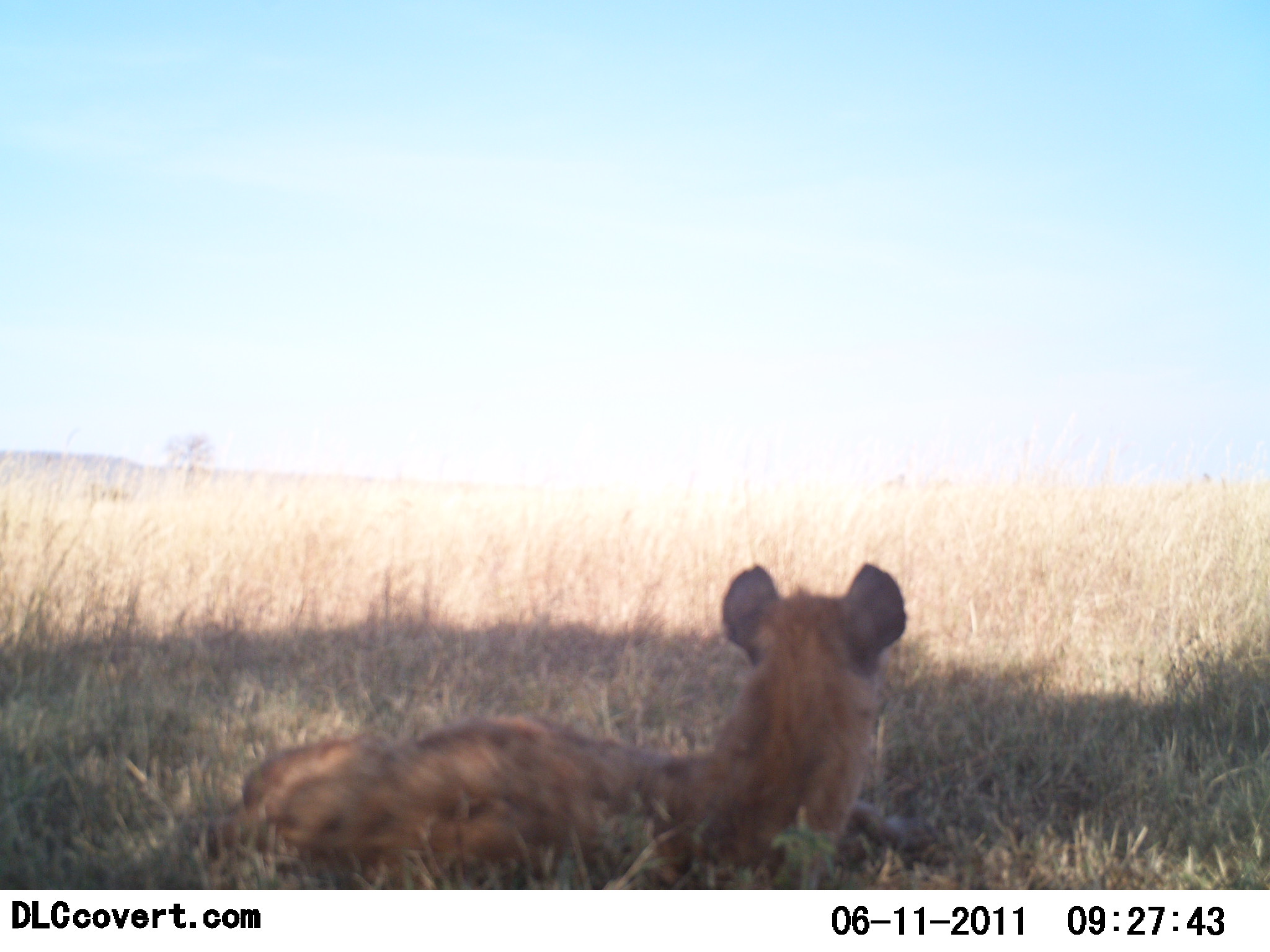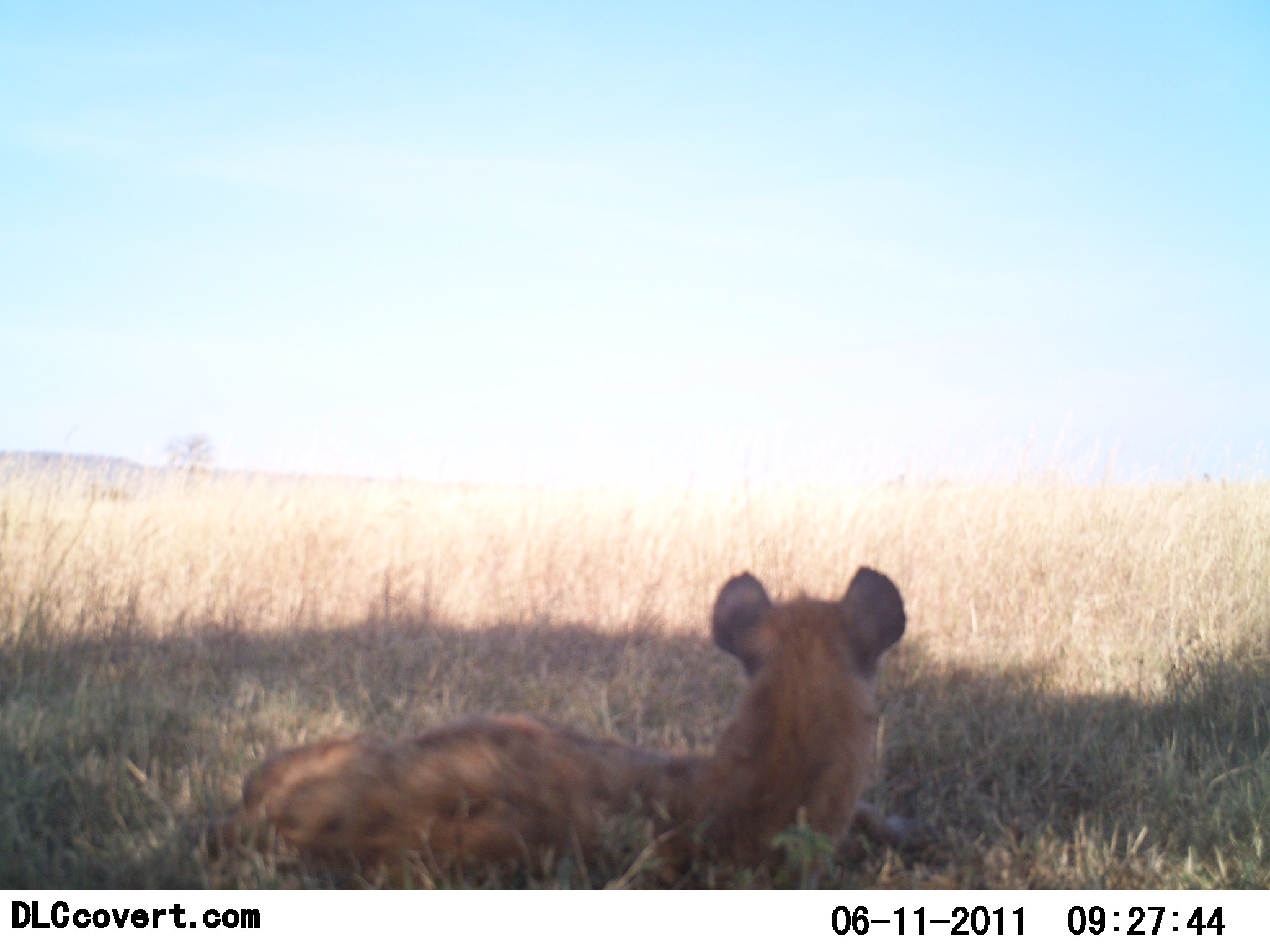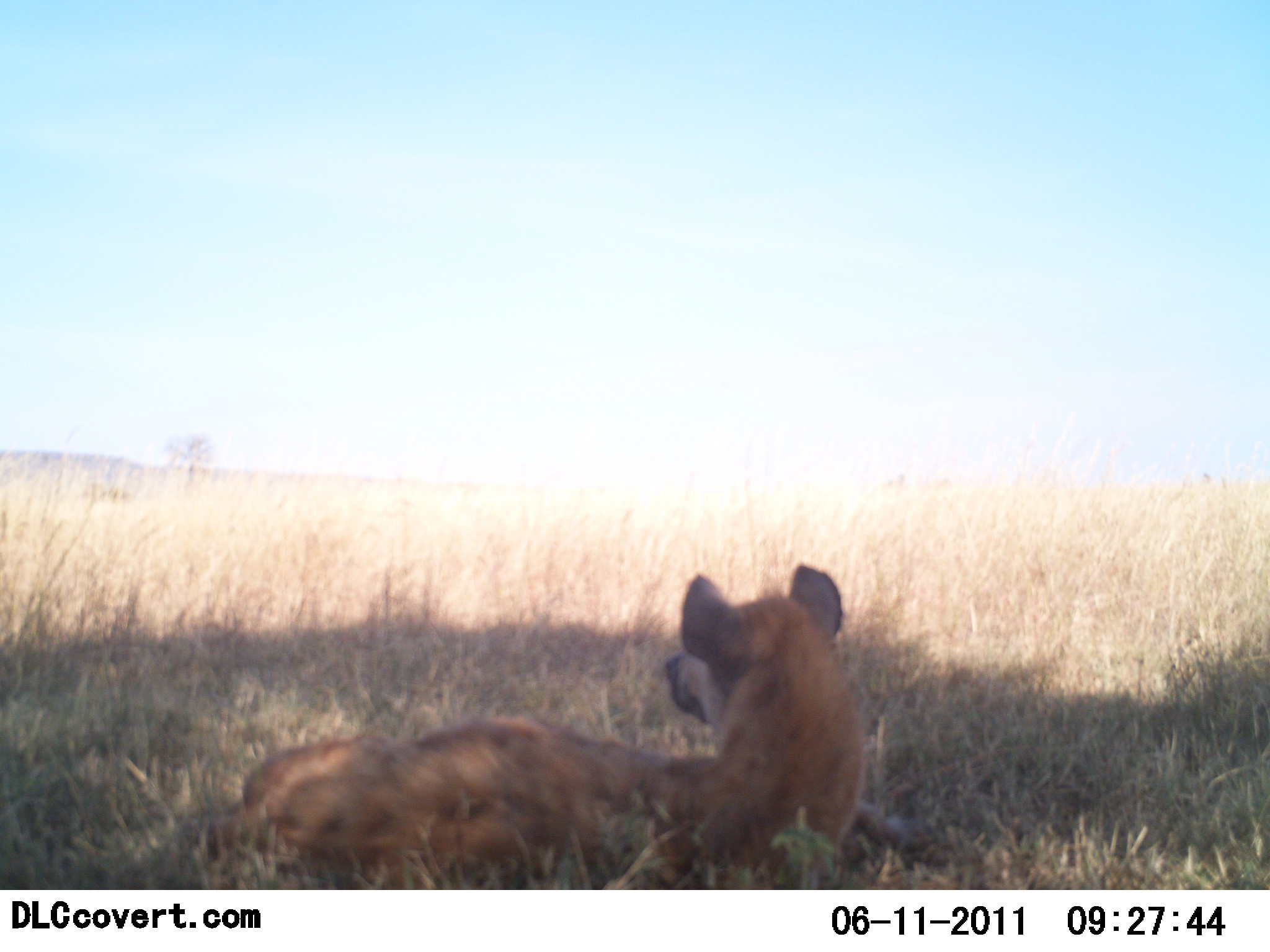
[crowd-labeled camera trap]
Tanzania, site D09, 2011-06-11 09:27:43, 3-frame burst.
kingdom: Animalia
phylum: Chordata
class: Mammalia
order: Carnivora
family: Hyaenidae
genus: Crocuta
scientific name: Crocuta crocuta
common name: spotted hyena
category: hyenaspotted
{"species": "hyenaspotted (spotted hyena) (Crocuta crocuta)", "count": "1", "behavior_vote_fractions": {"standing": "0%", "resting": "100%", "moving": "0%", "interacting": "0%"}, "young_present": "0%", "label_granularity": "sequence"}